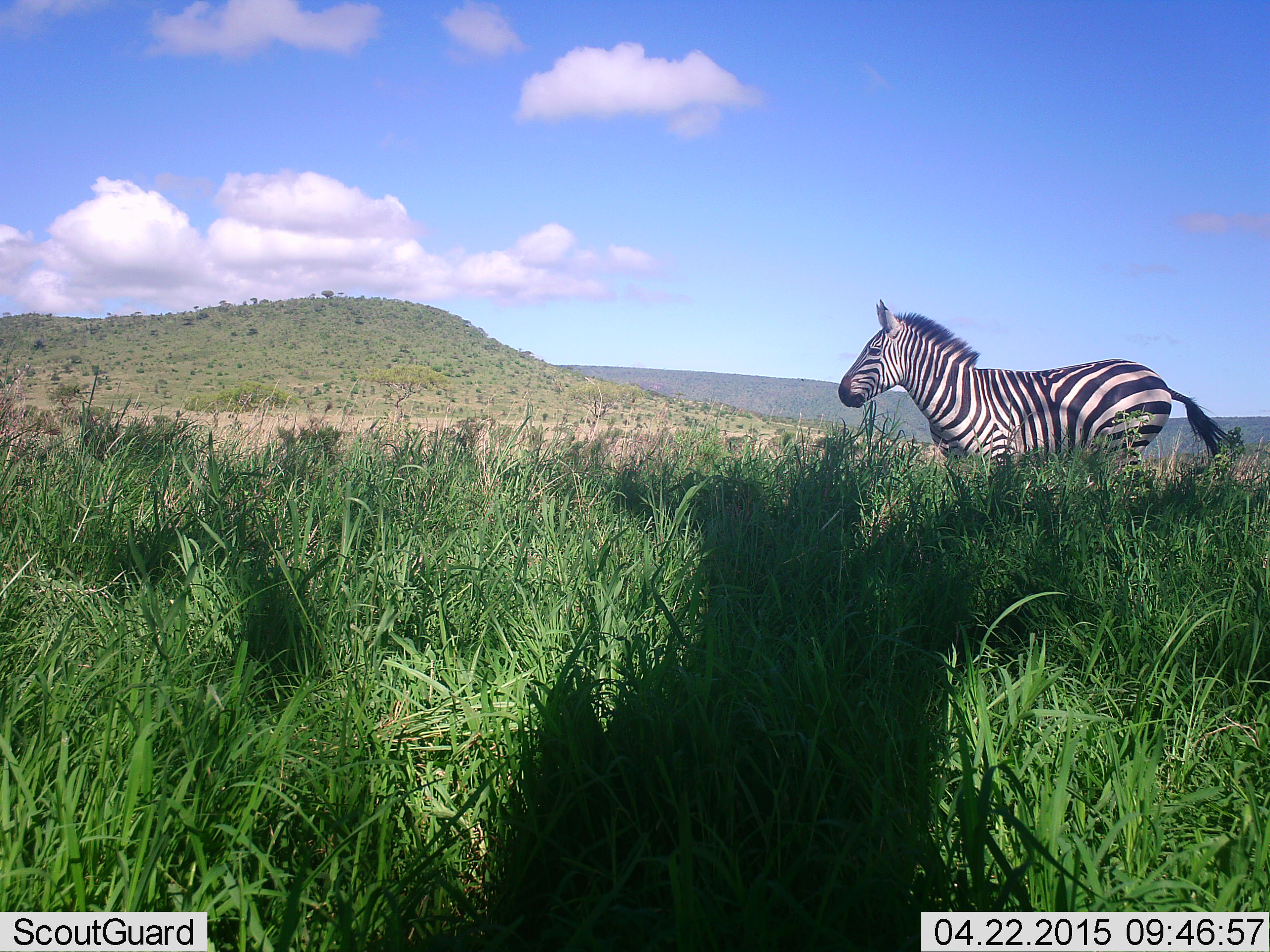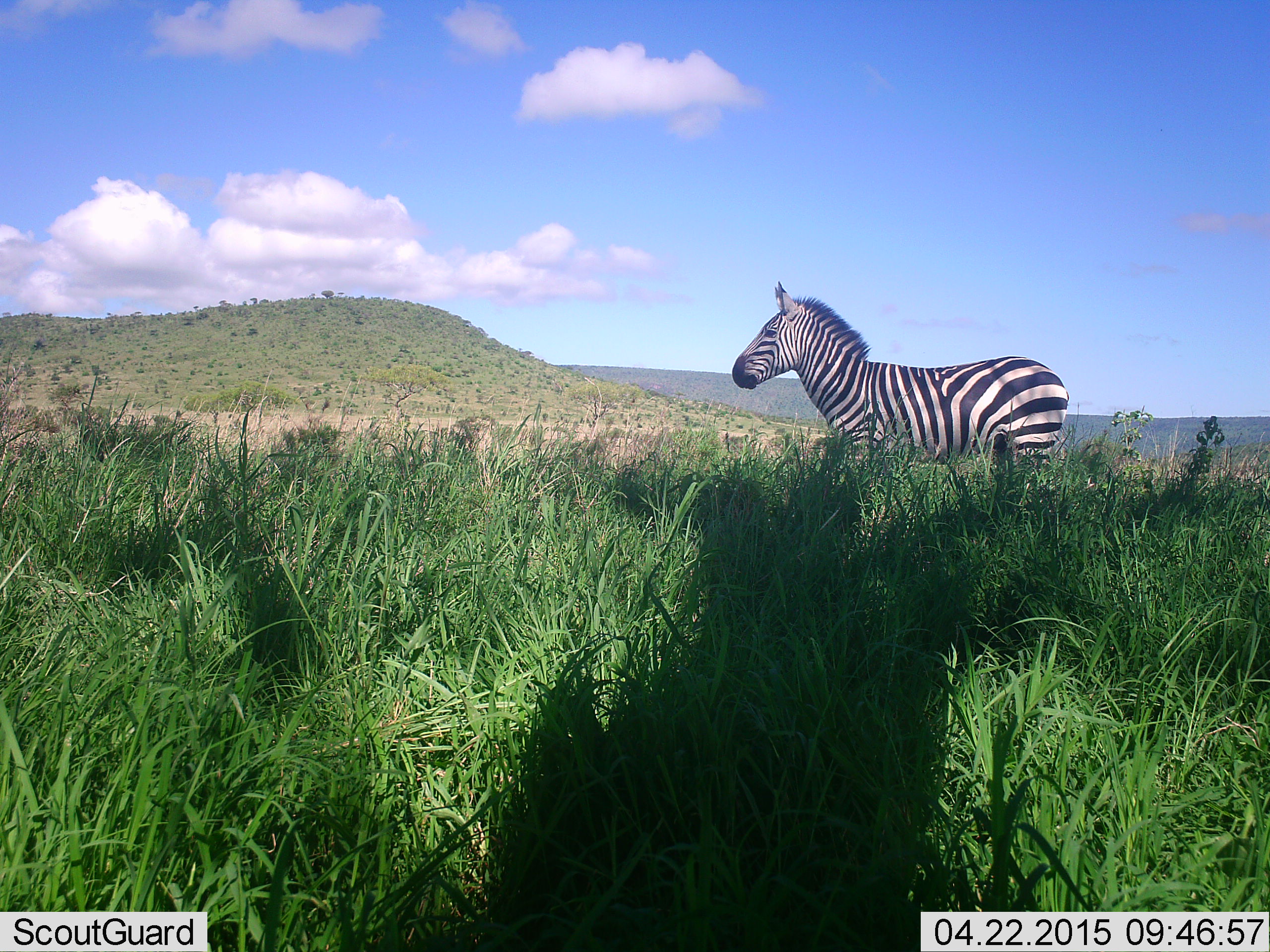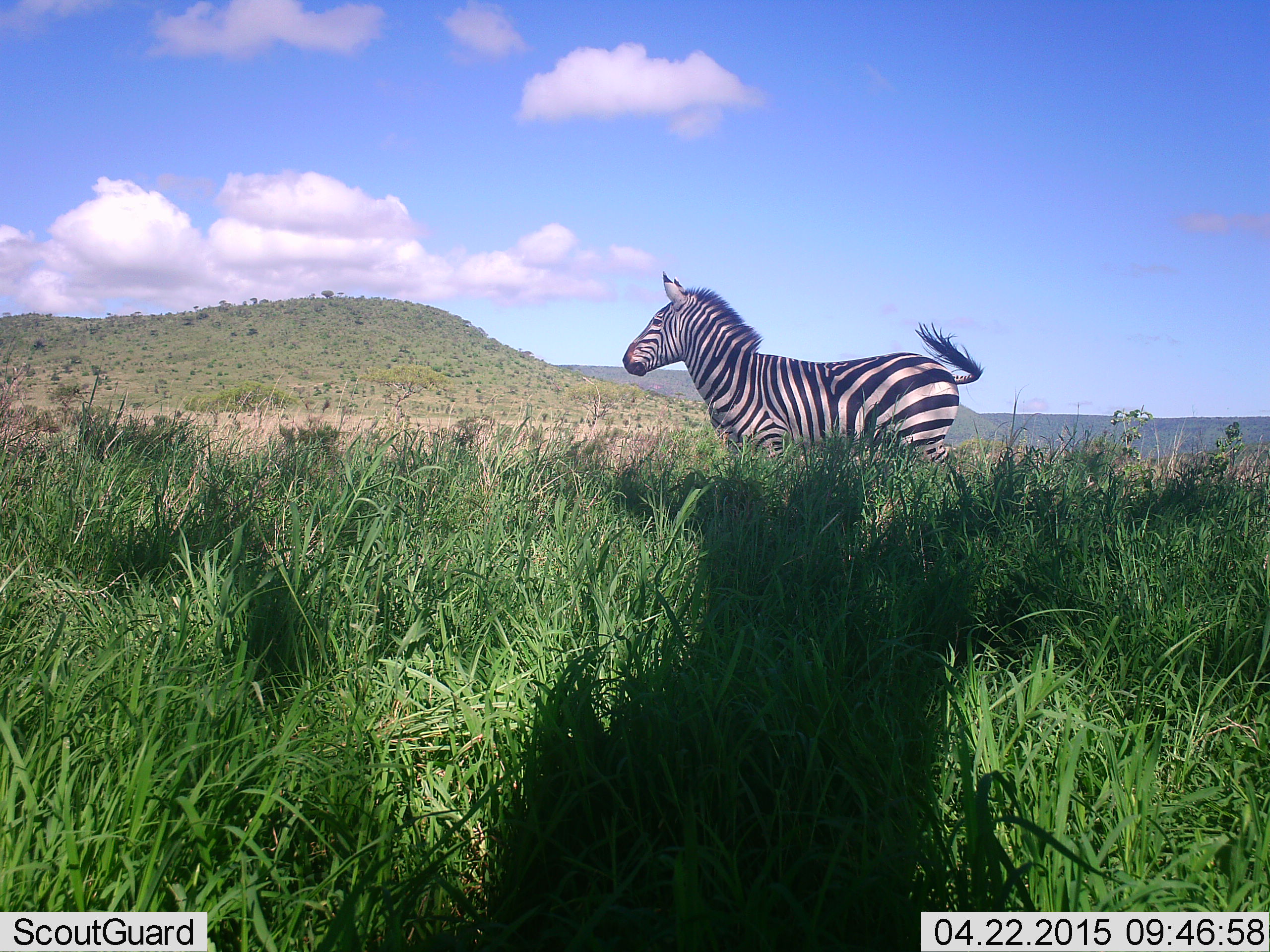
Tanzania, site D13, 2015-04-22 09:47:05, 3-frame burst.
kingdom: Animalia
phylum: Chordata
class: Mammalia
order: Perissodactyla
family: Equidae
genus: Equus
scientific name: Equus quagga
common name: plains zebra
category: zebra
Zebra (plains zebra) (Equus quagga), count 1. Behavior (volunteer vote fractions): standing 50%, resting 0%, moving 50%, interacting 0%. Young present (vote fraction): 0%. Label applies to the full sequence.